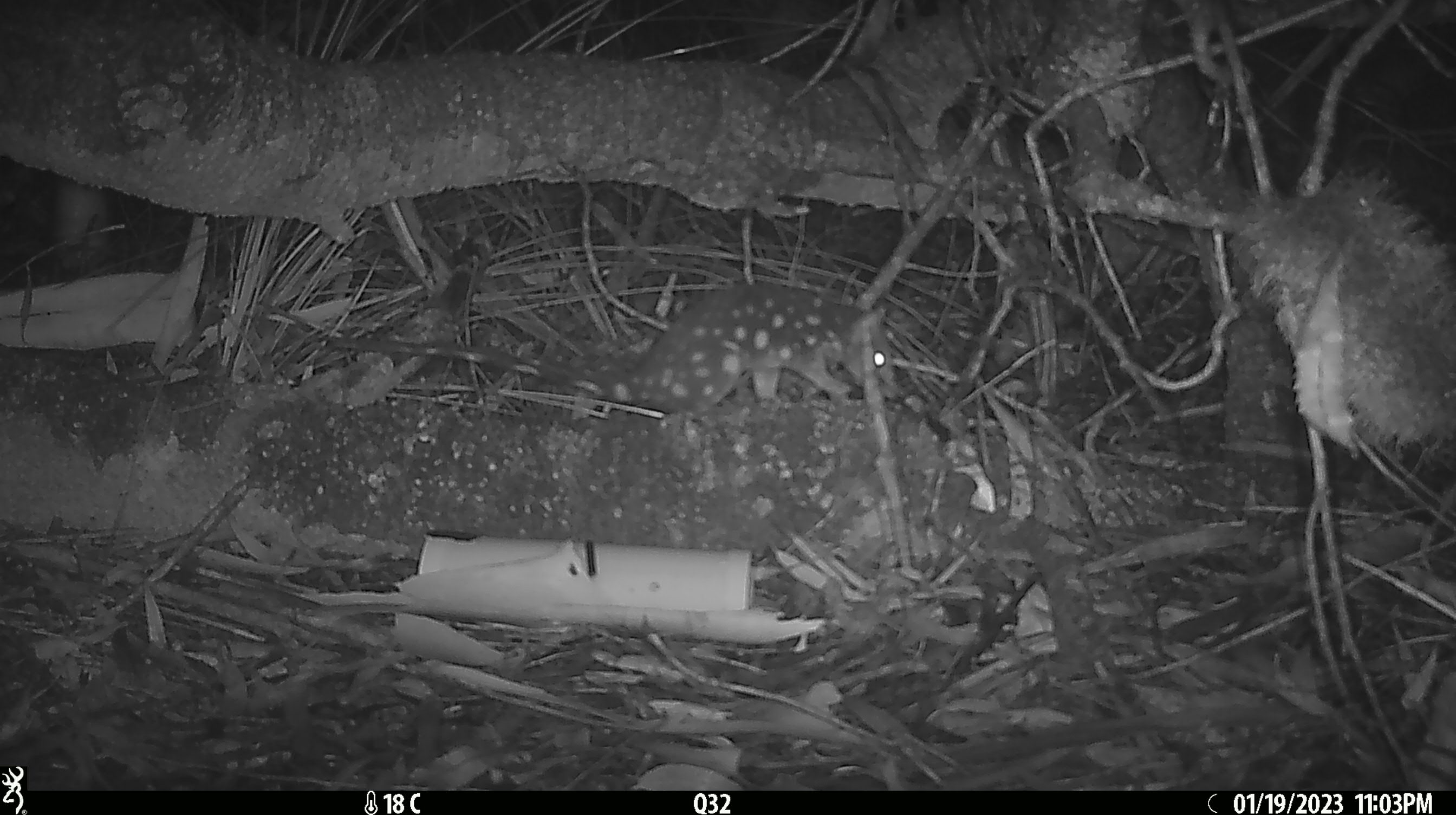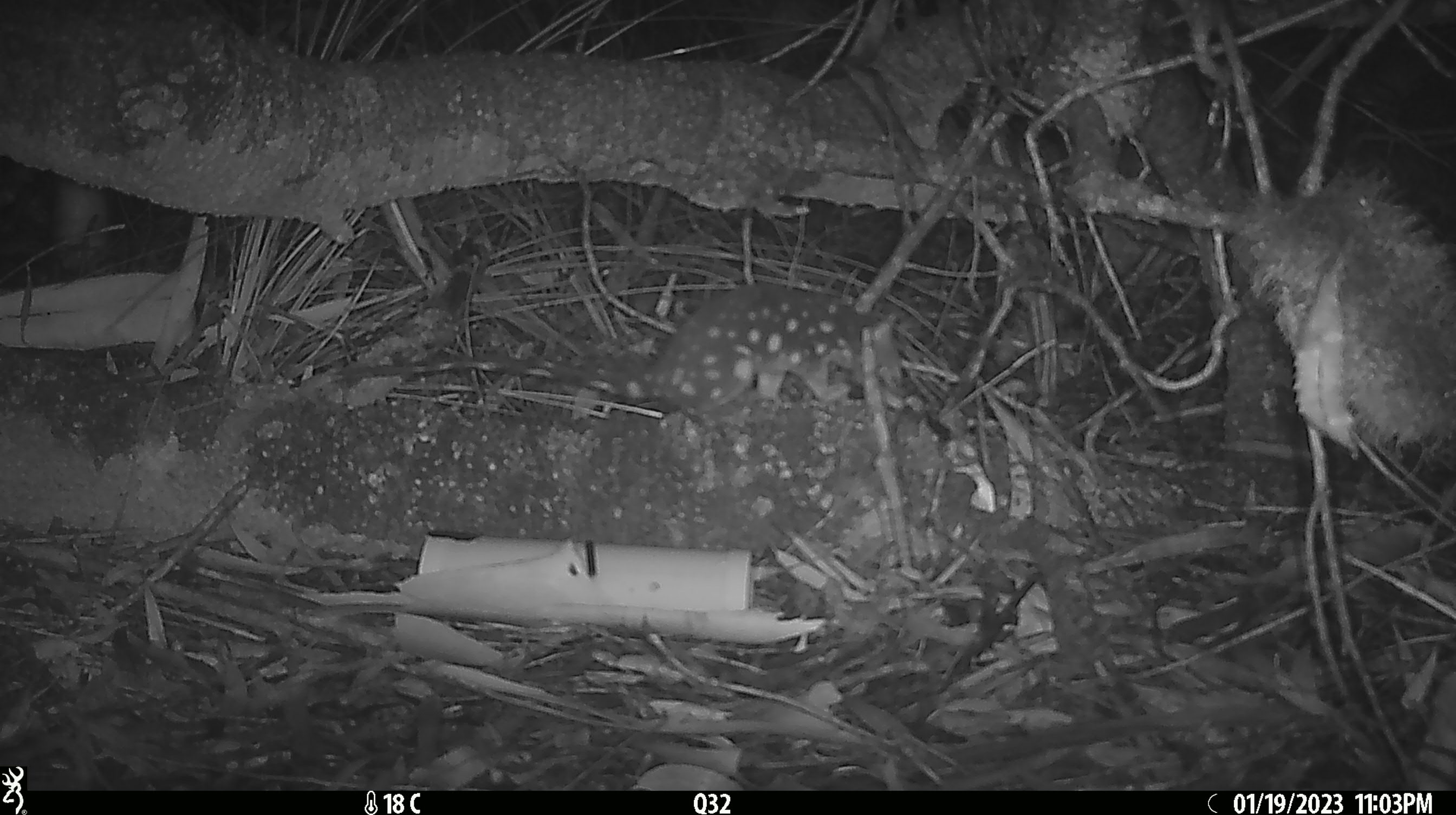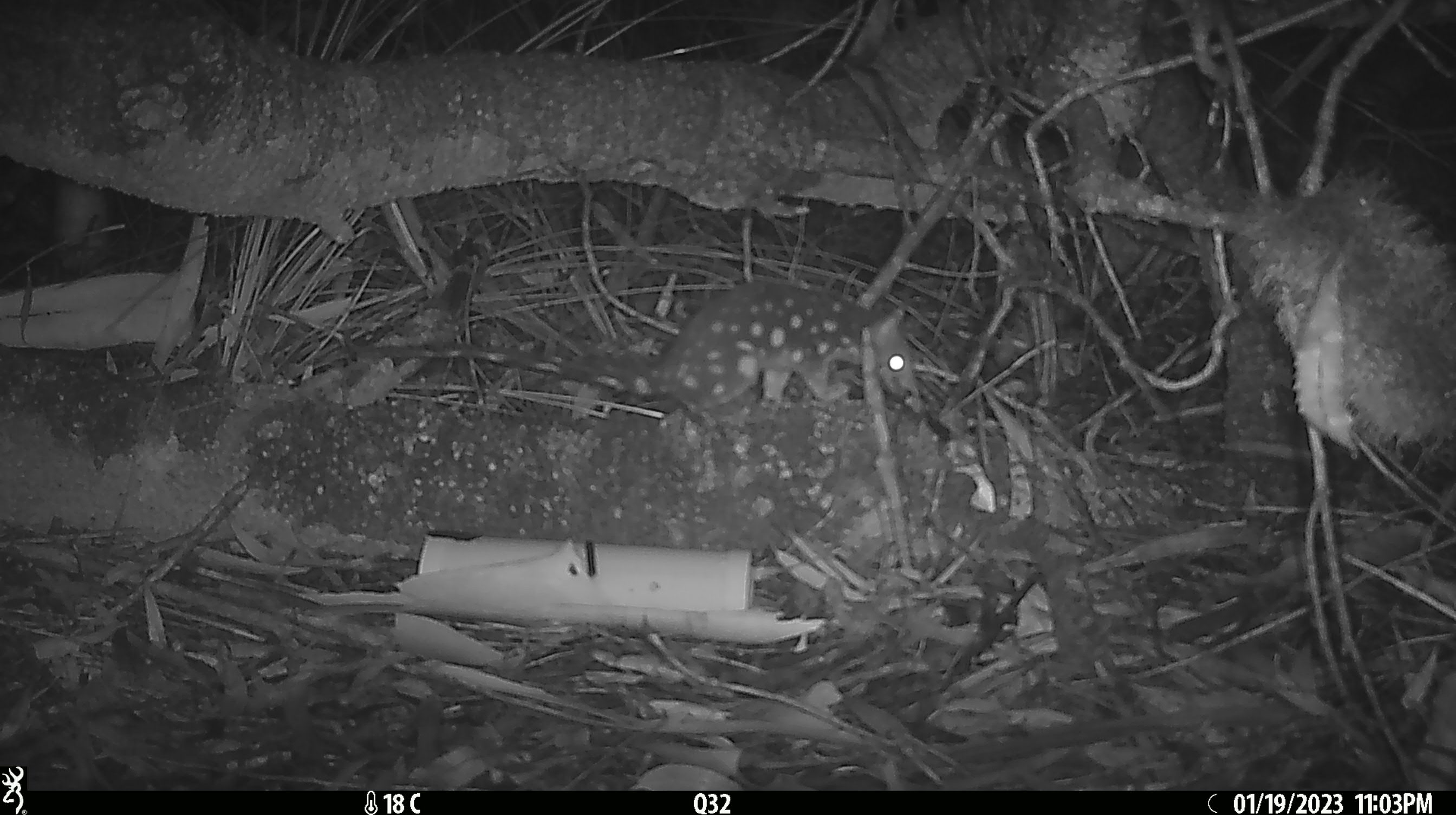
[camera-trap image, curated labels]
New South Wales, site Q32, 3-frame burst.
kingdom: Animalia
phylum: Chordata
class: Mammalia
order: Dasyuromorphia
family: Dasyuridae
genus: Dasyurus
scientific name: Dasyurus maculatus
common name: spotted-tailed quoll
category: quoll